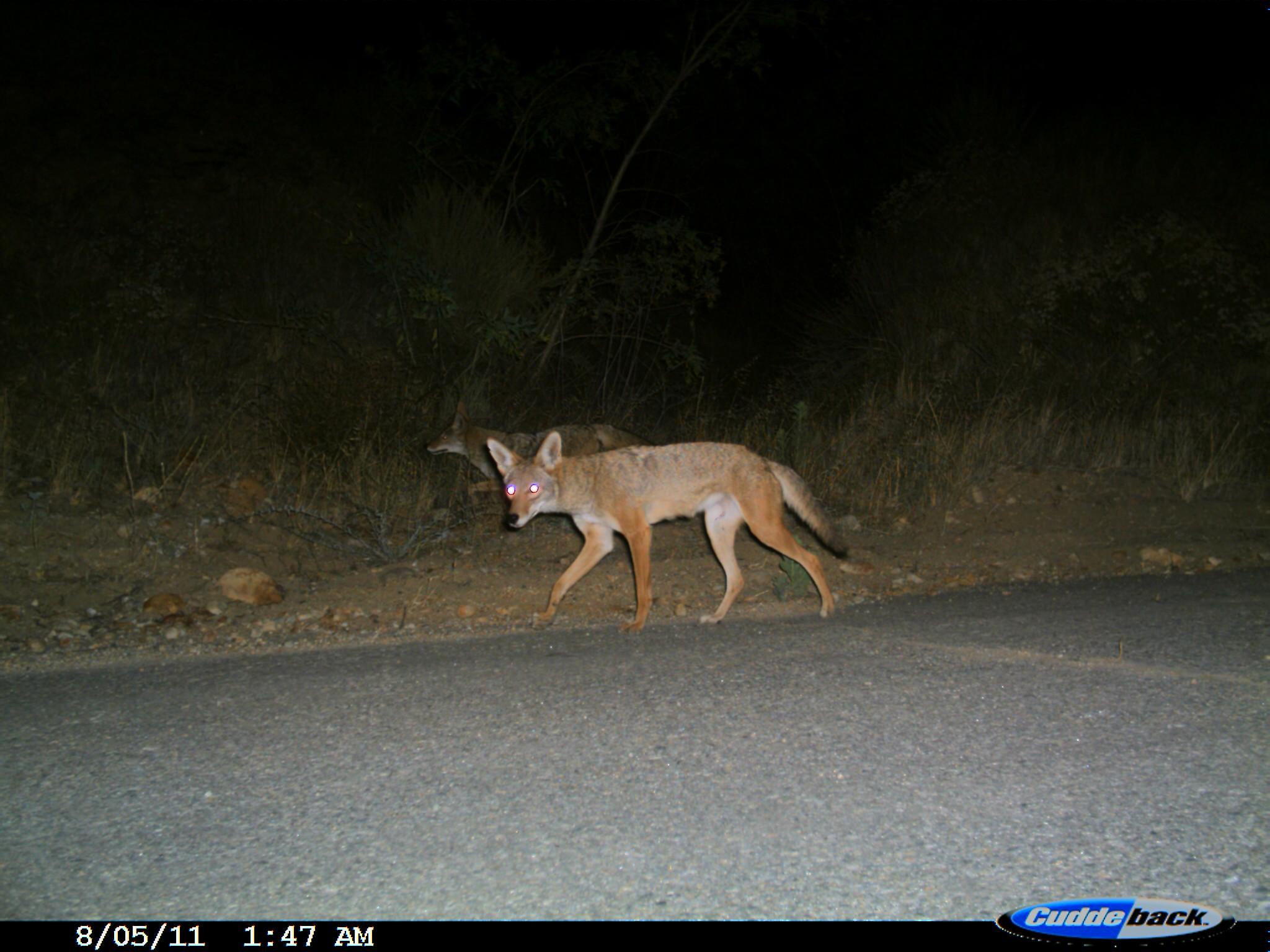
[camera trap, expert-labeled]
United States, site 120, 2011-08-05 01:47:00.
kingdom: Animalia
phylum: Chordata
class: Mammalia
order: Carnivora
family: Canidae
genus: Canis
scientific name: Canis latrans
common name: coyote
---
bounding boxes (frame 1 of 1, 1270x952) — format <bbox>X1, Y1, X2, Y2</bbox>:
coyote: <bbox>474, 427, 858, 637</bbox>